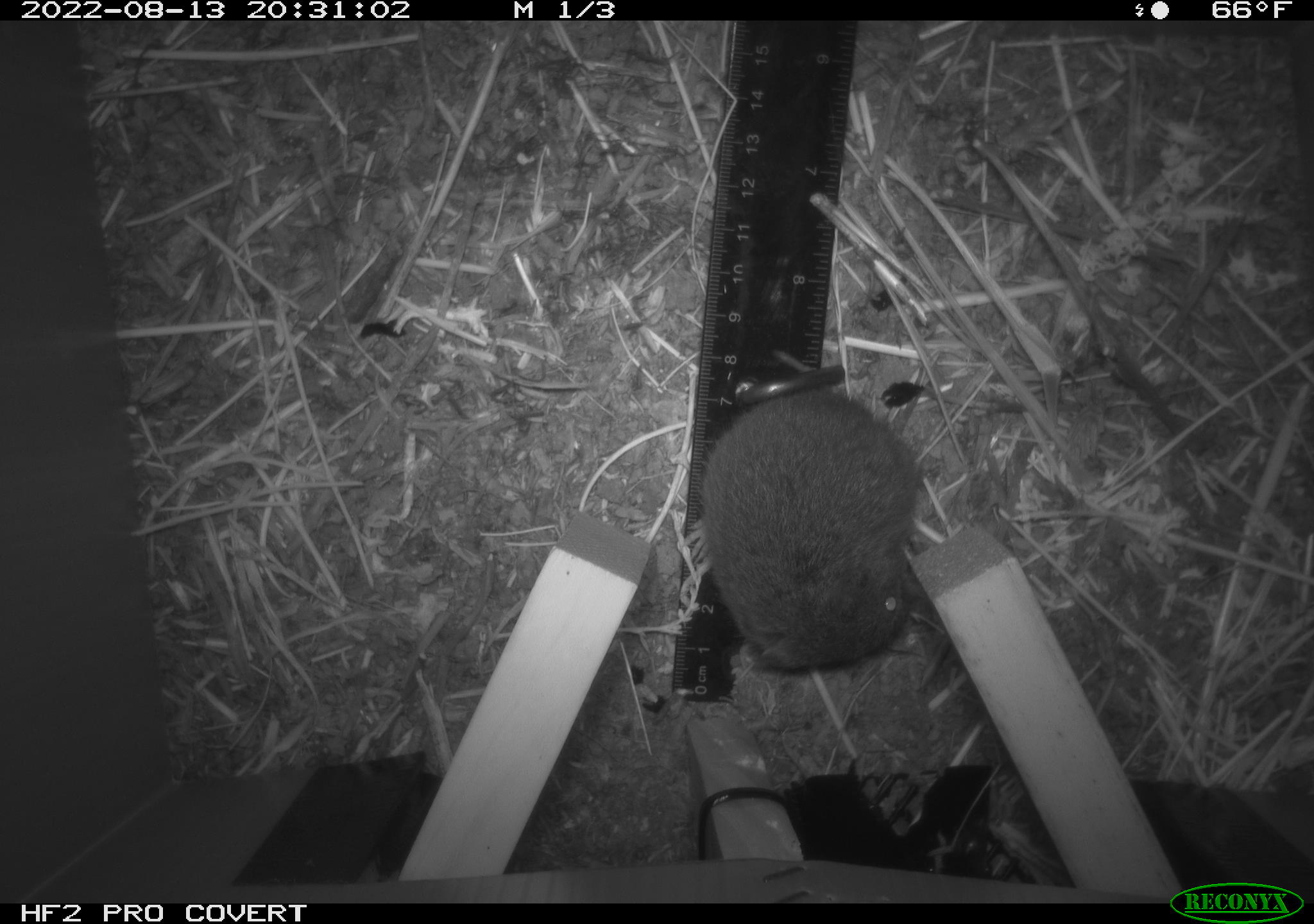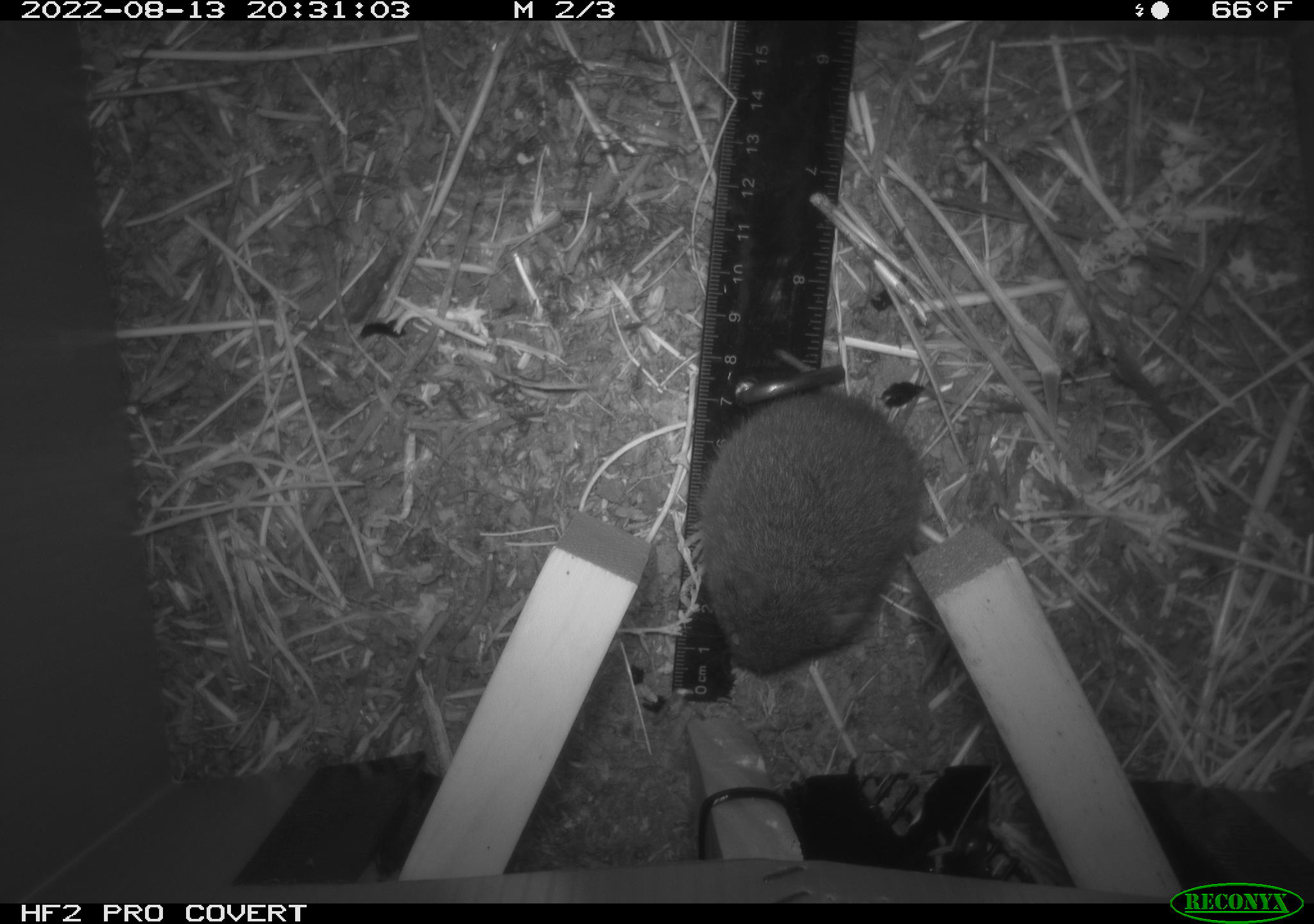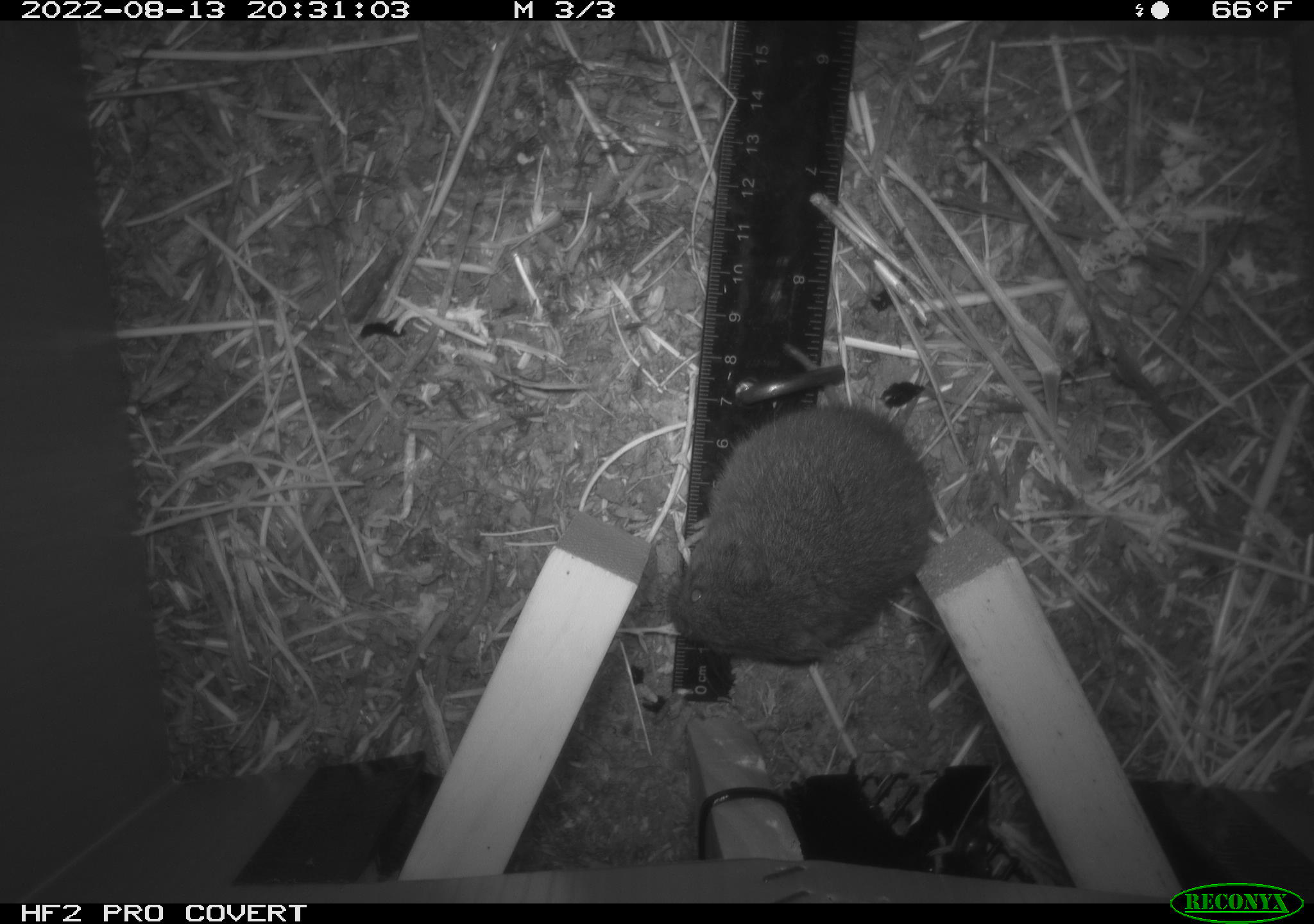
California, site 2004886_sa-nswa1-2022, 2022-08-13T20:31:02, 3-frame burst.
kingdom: Animalia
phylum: Chordata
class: Mammalia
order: Rodentia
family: Cricetidae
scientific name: Cricetidae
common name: hamsters, voles, lemmings, and allies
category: cricetidae family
Cricetidae family (hamsters, voles, lemmings, and allies) (Cricetidae).